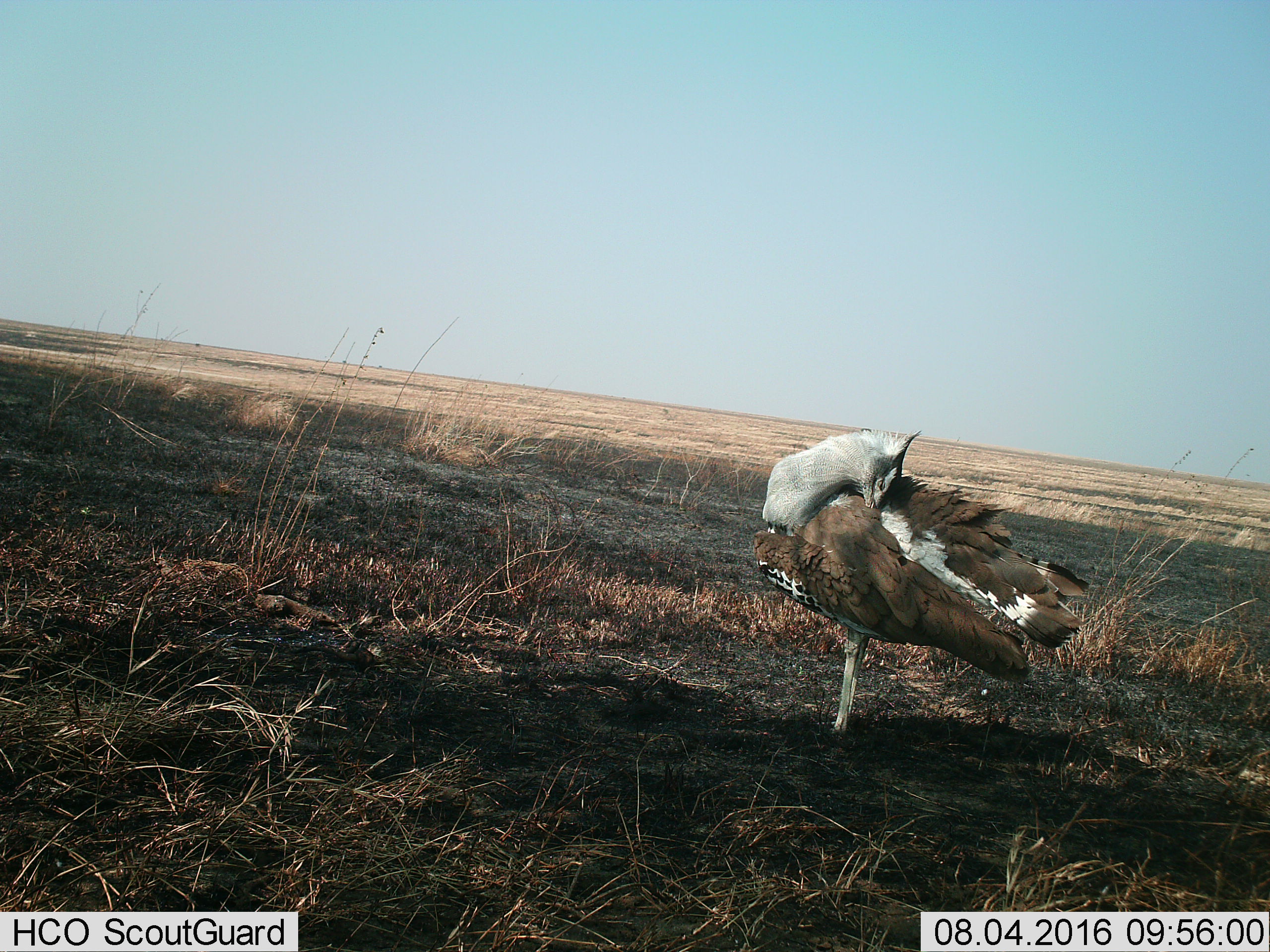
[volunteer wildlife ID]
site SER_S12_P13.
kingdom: Animalia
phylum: Chordata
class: Aves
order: Otidiformes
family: Otididae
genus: Ardeotis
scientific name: Ardeotis kori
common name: kori bustard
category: bustardkori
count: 1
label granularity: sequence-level